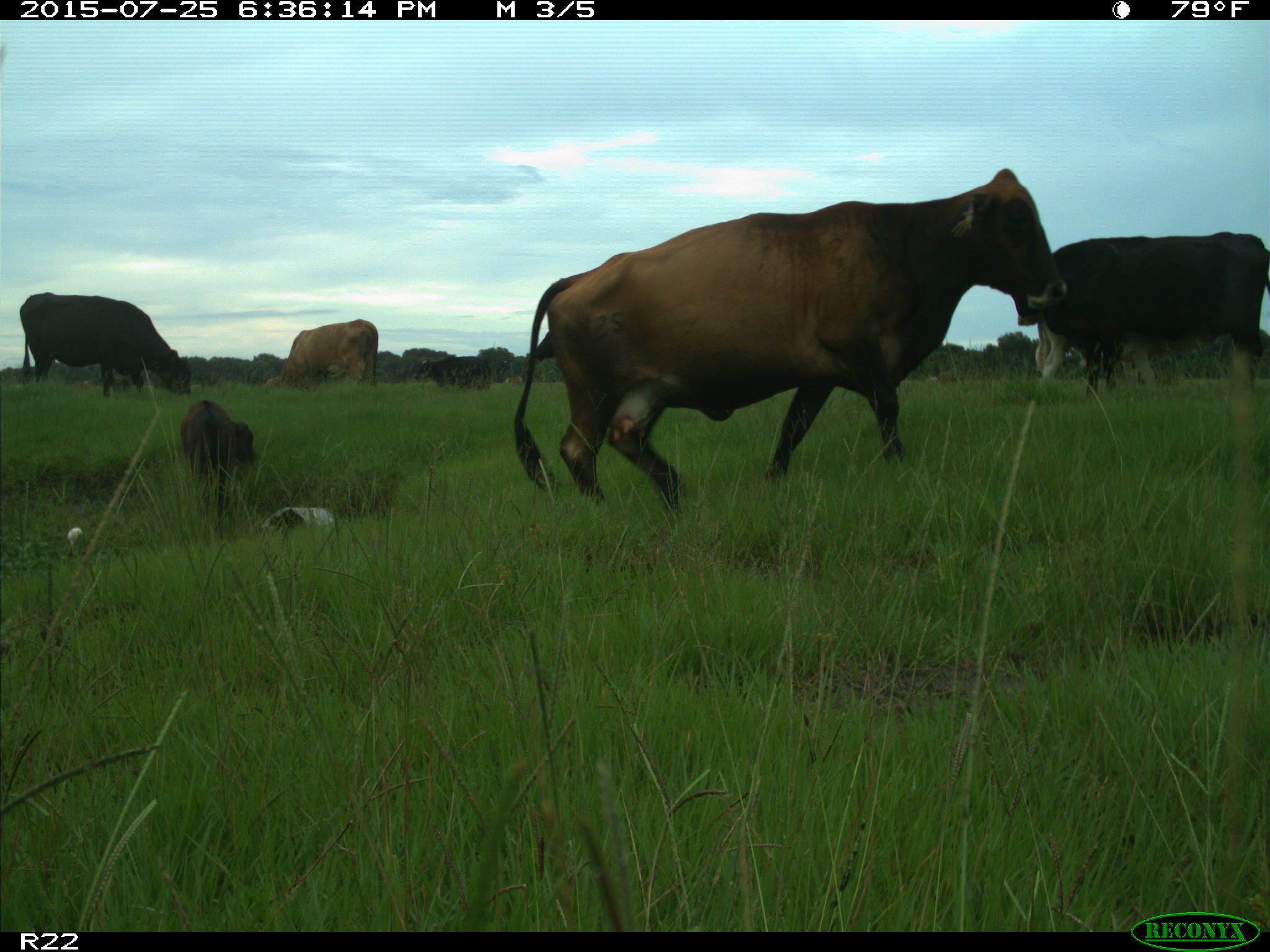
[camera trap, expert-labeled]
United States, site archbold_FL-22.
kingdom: Animalia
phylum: Chordata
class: Mammalia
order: Artiodactyla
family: Bovidae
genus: Bos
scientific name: Bos taurus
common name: domestic cow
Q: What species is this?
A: Bos taurus (domestic cow).